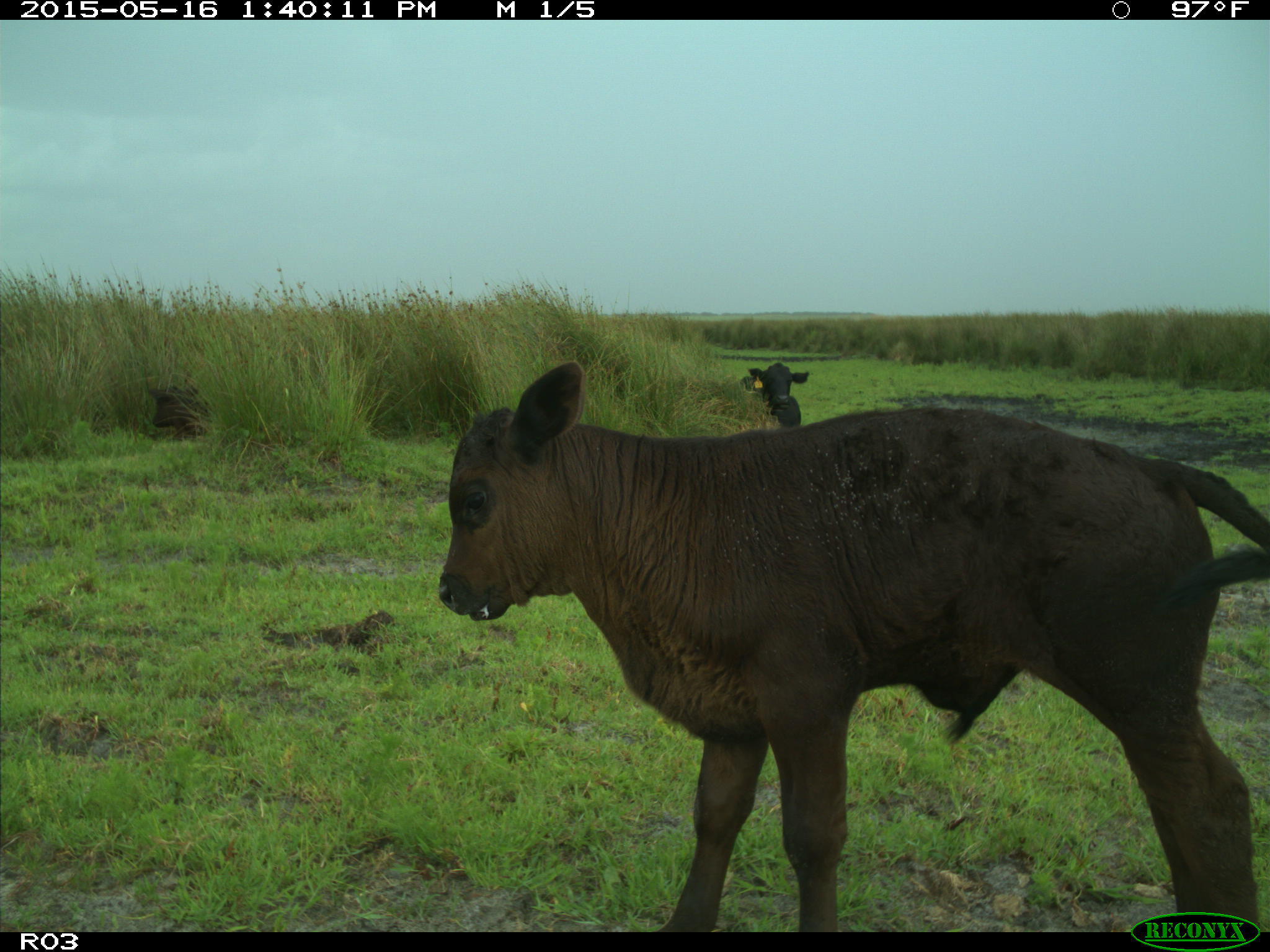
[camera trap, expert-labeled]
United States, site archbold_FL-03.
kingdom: Animalia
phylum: Chordata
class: Mammalia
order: Artiodactyla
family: Bovidae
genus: Bos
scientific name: Bos taurus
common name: domestic cow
Bos taurus (domestic cow).